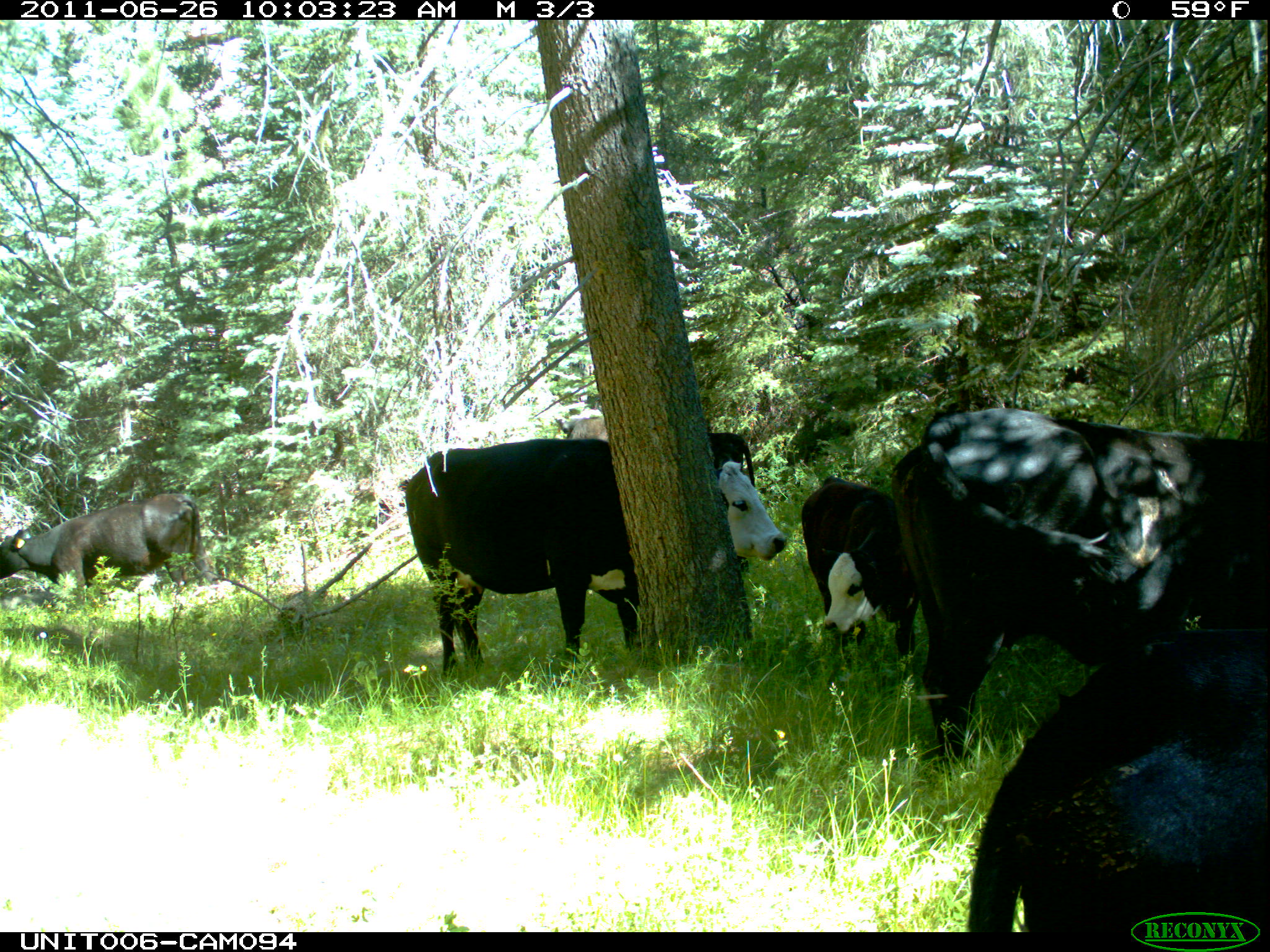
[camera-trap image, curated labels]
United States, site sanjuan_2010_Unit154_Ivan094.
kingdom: Animalia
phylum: Chordata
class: Mammalia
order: Artiodactyla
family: Bovidae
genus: Bos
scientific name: Bos taurus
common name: domestic cow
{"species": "Bos taurus (domestic cow)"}